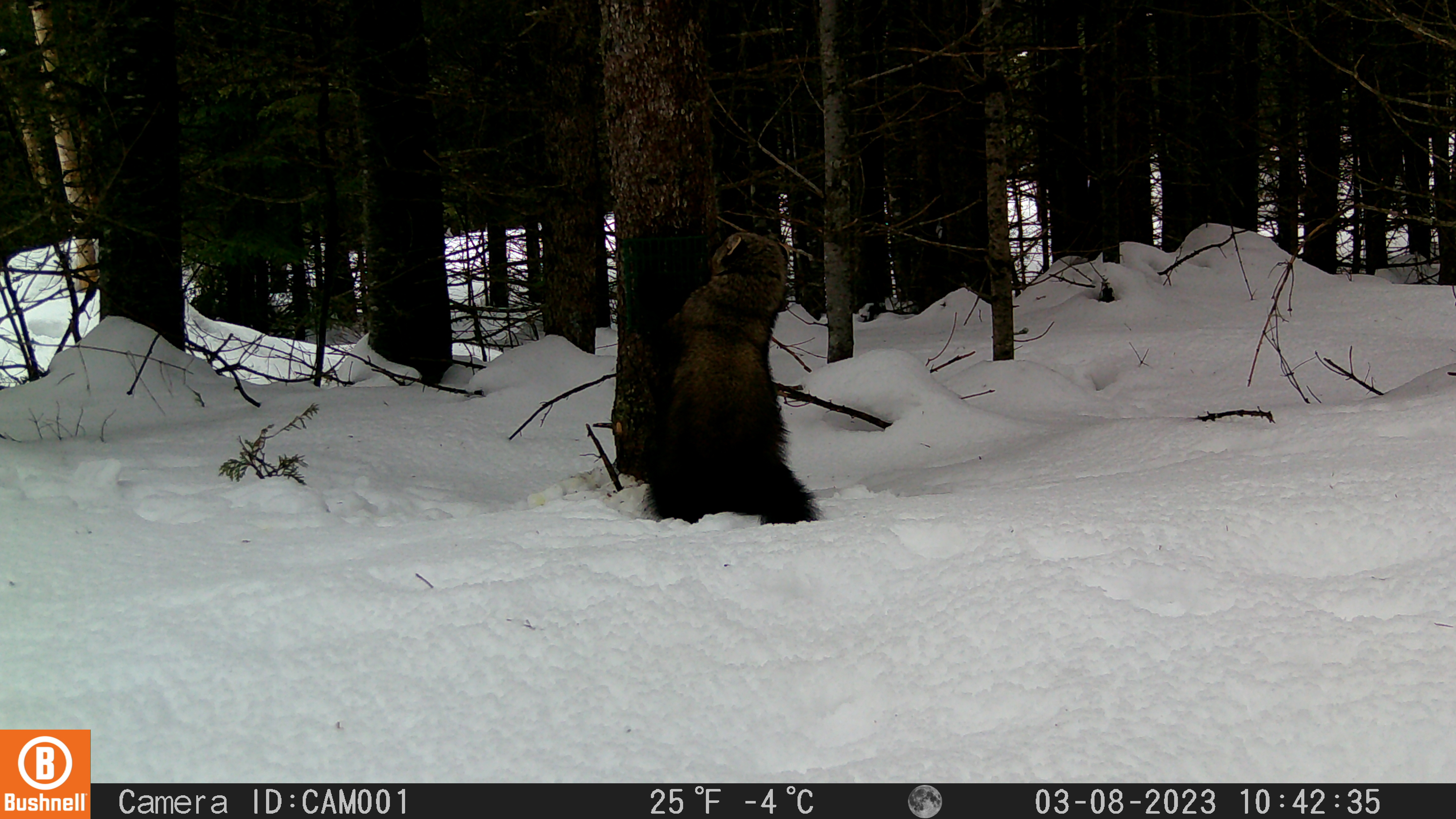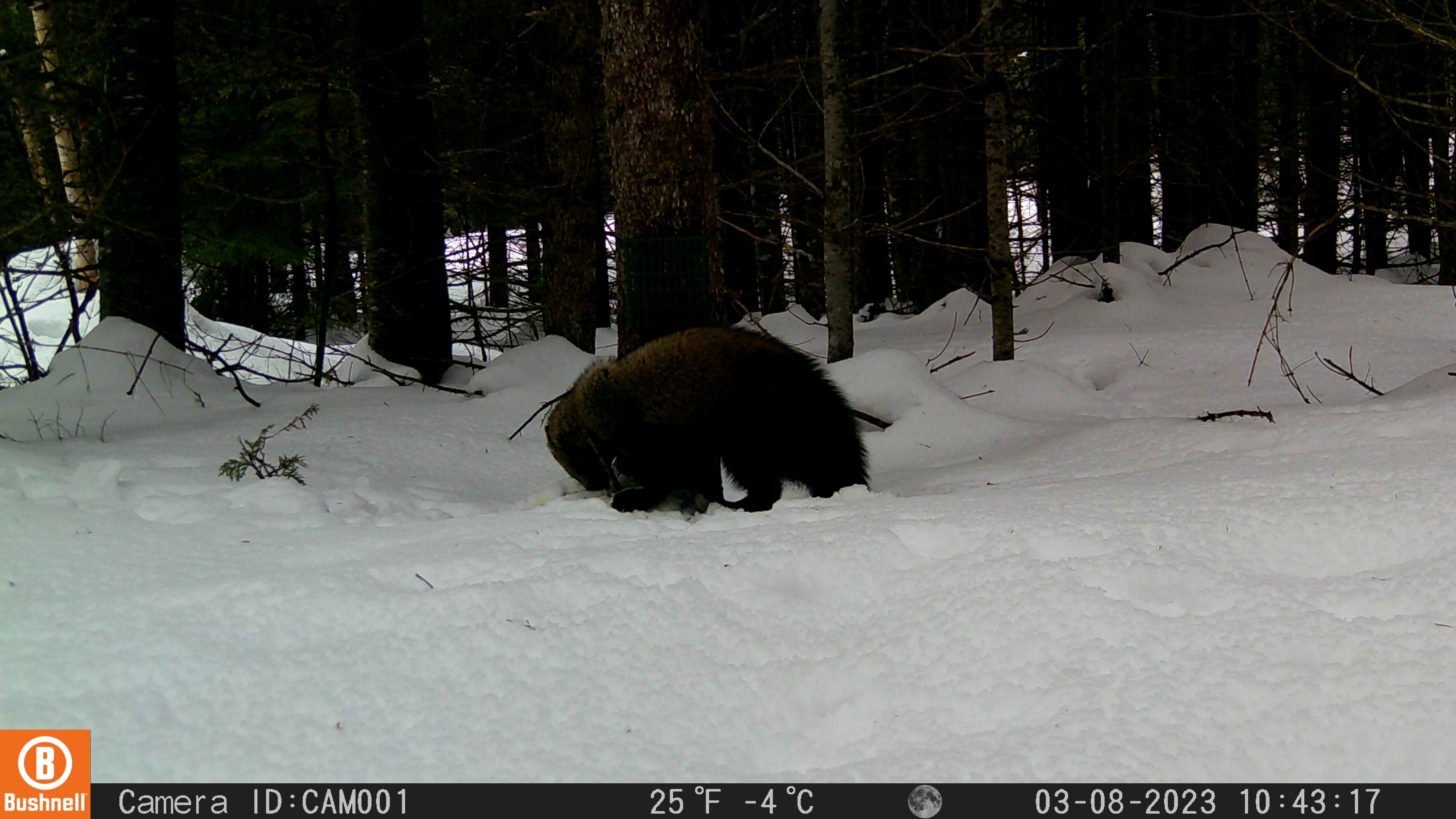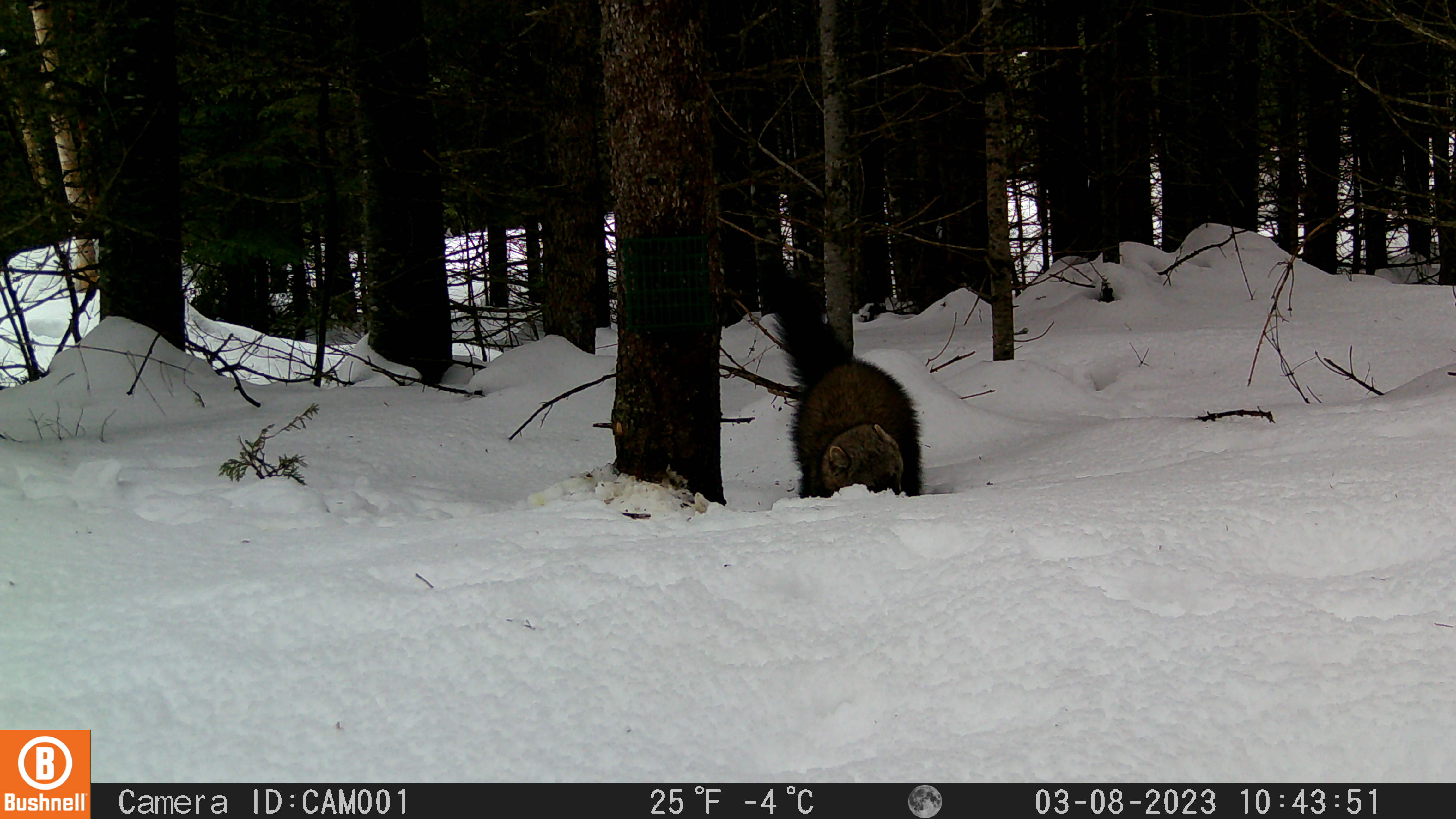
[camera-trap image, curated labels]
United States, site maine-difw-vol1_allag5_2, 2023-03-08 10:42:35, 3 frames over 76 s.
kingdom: Animalia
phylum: Chordata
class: Mammalia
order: Carnivora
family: Mustelidae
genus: Pekania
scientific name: Pekania pennanti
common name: fisher